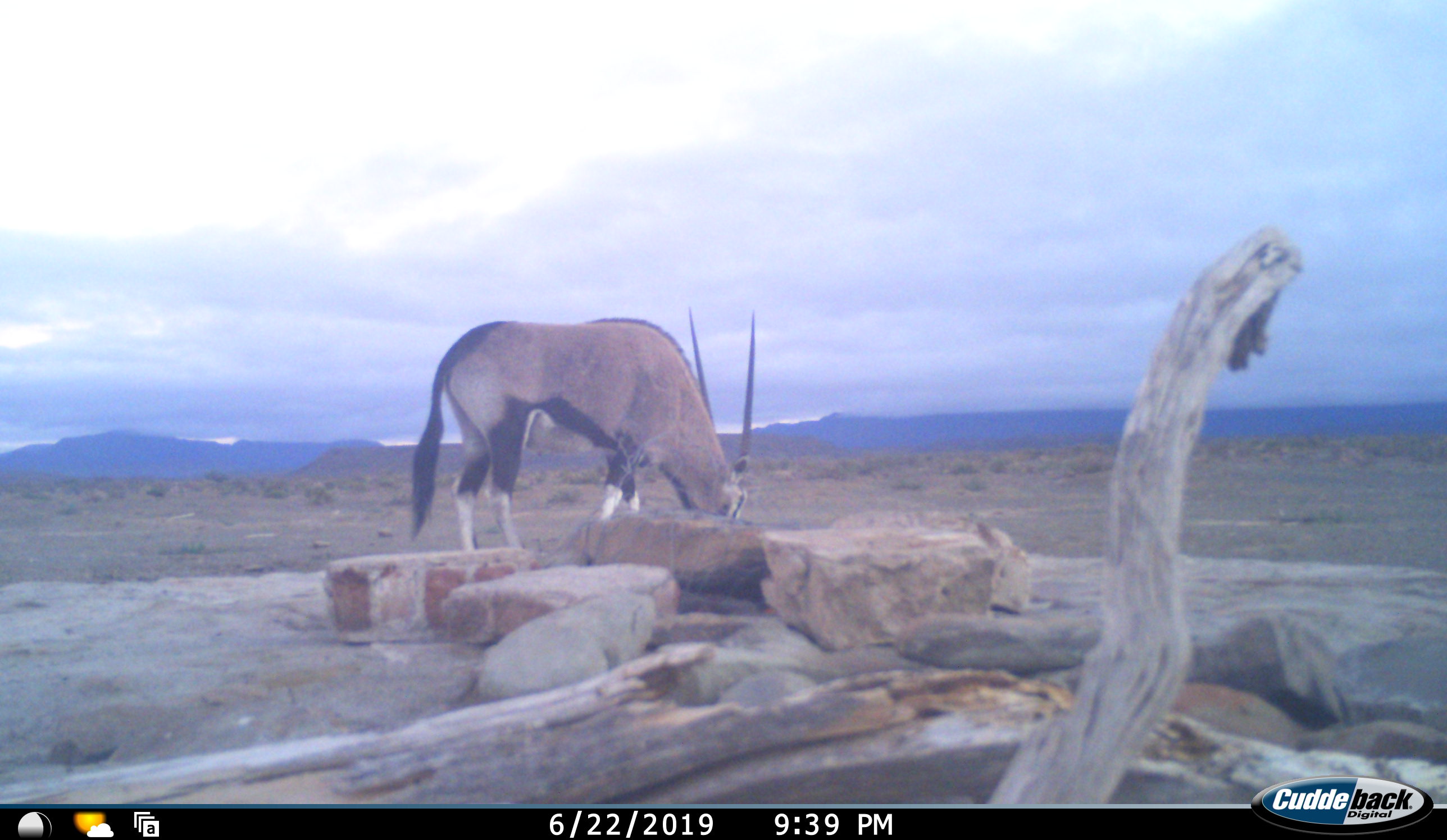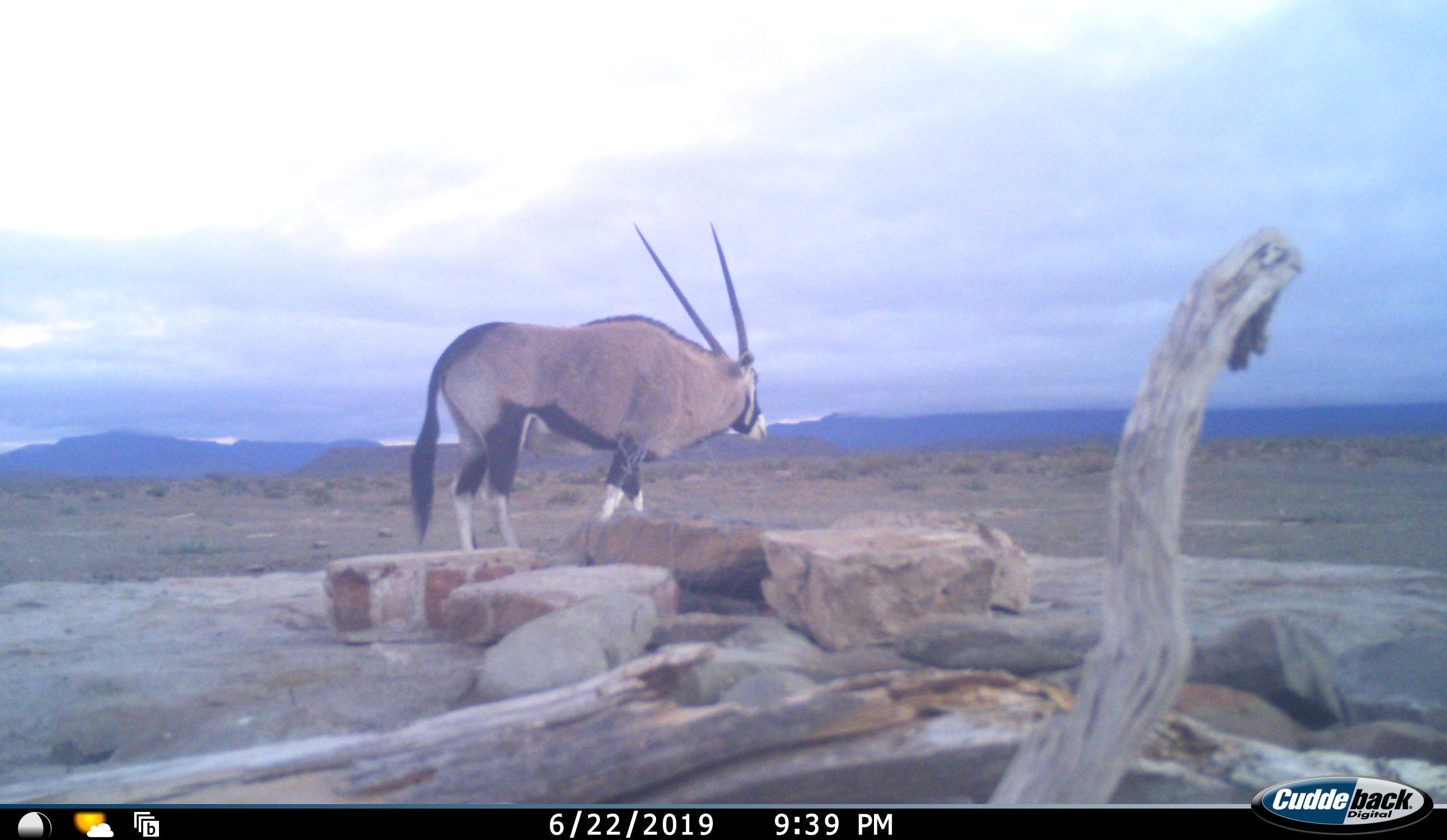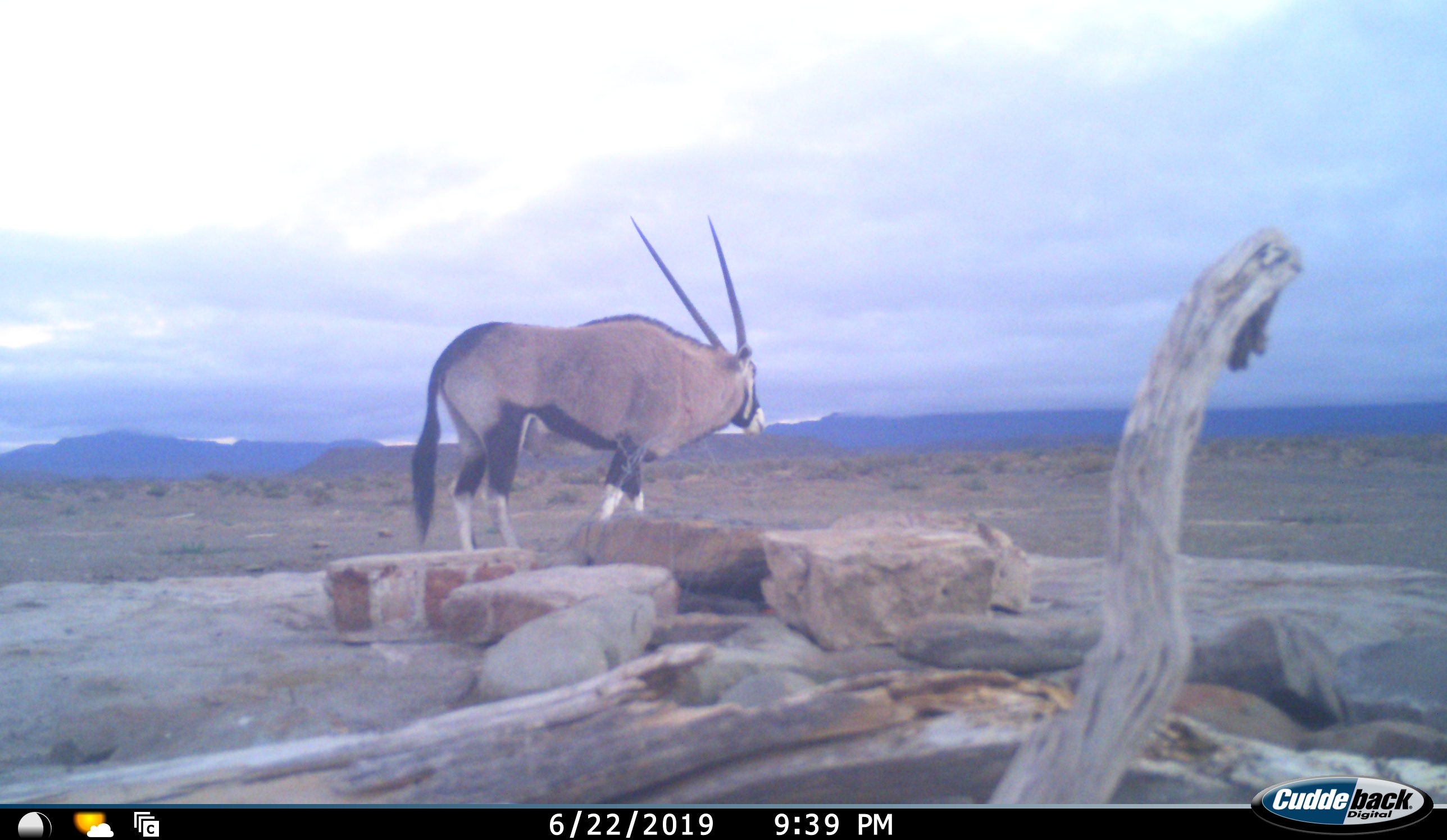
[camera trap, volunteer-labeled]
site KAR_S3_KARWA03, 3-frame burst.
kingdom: Animalia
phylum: Chordata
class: Mammalia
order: Artiodactyla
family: Bovidae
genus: Oryx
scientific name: Oryx gazella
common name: gemsbok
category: oryx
Oryx (gemsbok) (Oryx gazella), count 1. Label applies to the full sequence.